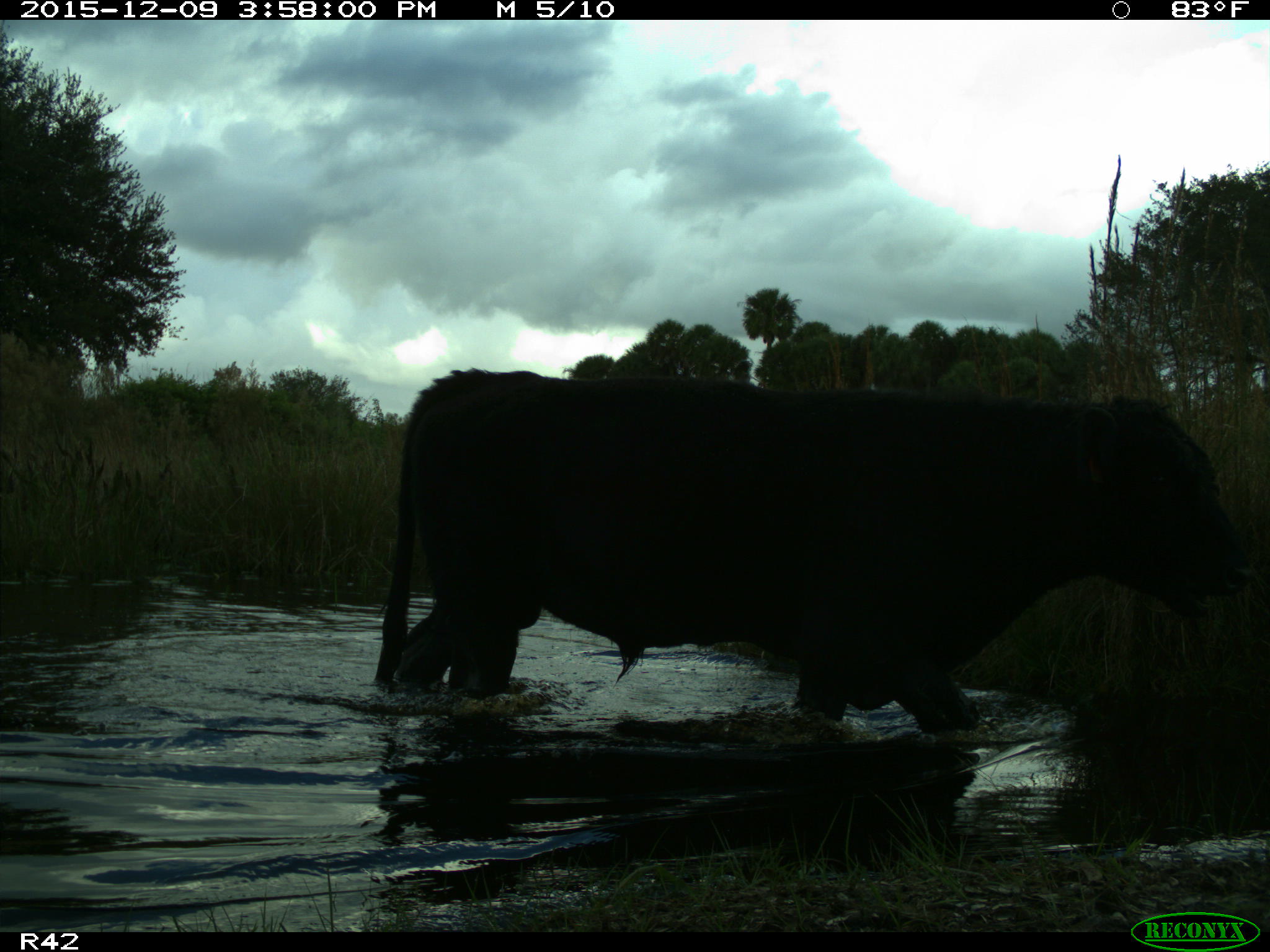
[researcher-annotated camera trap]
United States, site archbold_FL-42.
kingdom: Animalia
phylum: Chordata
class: Mammalia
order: Artiodactyla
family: Bovidae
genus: Bos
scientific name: Bos taurus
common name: domestic cow